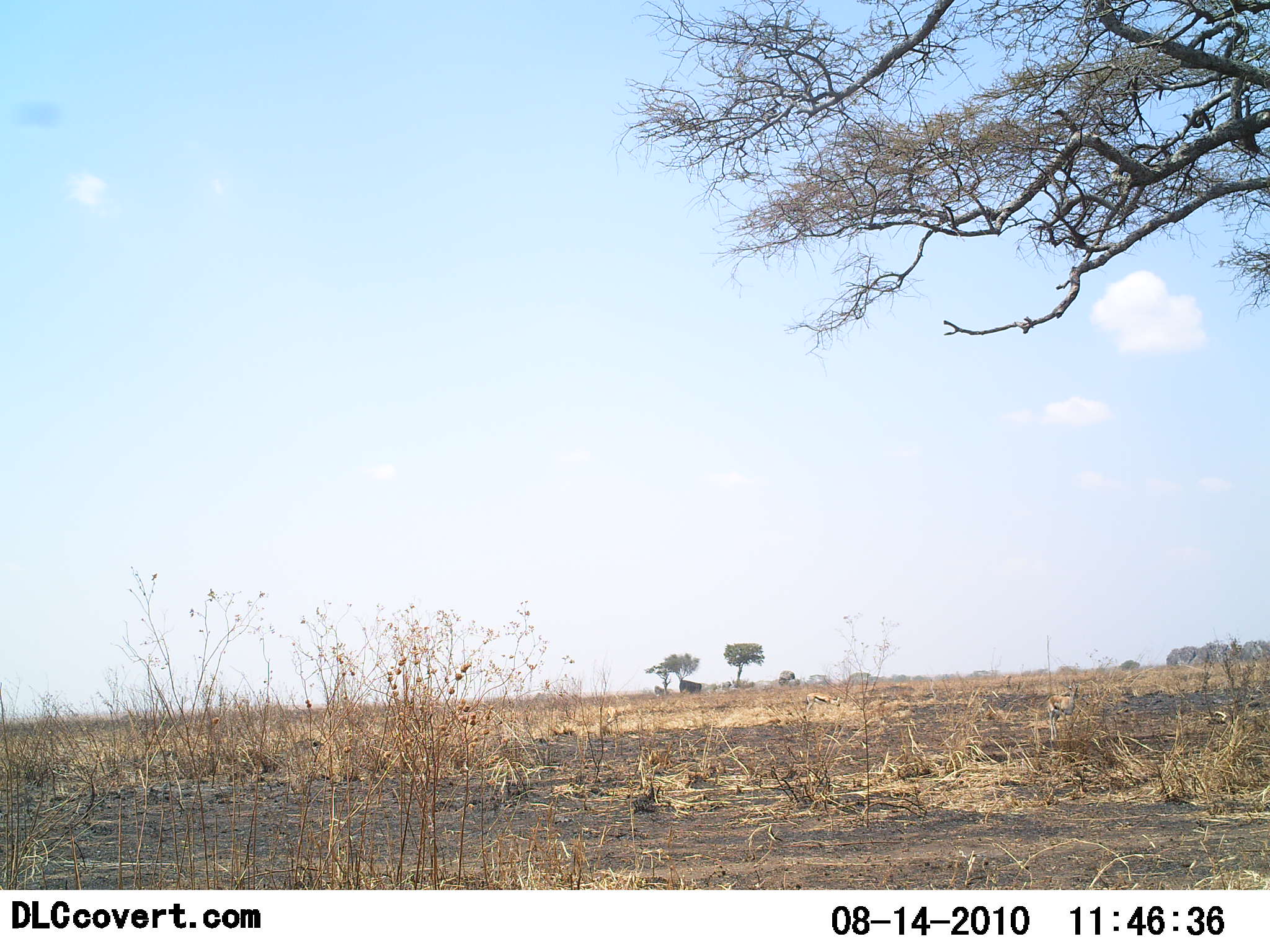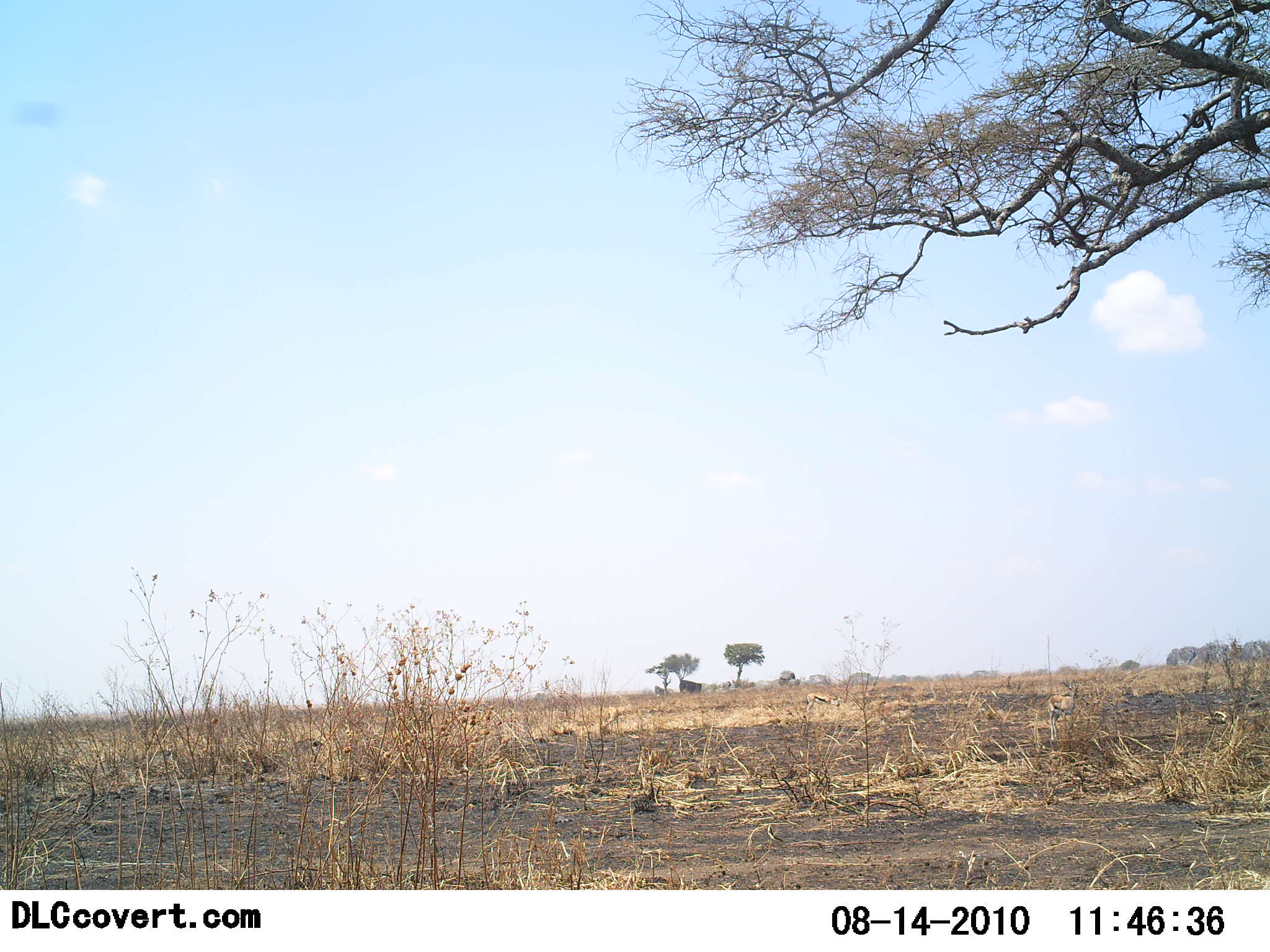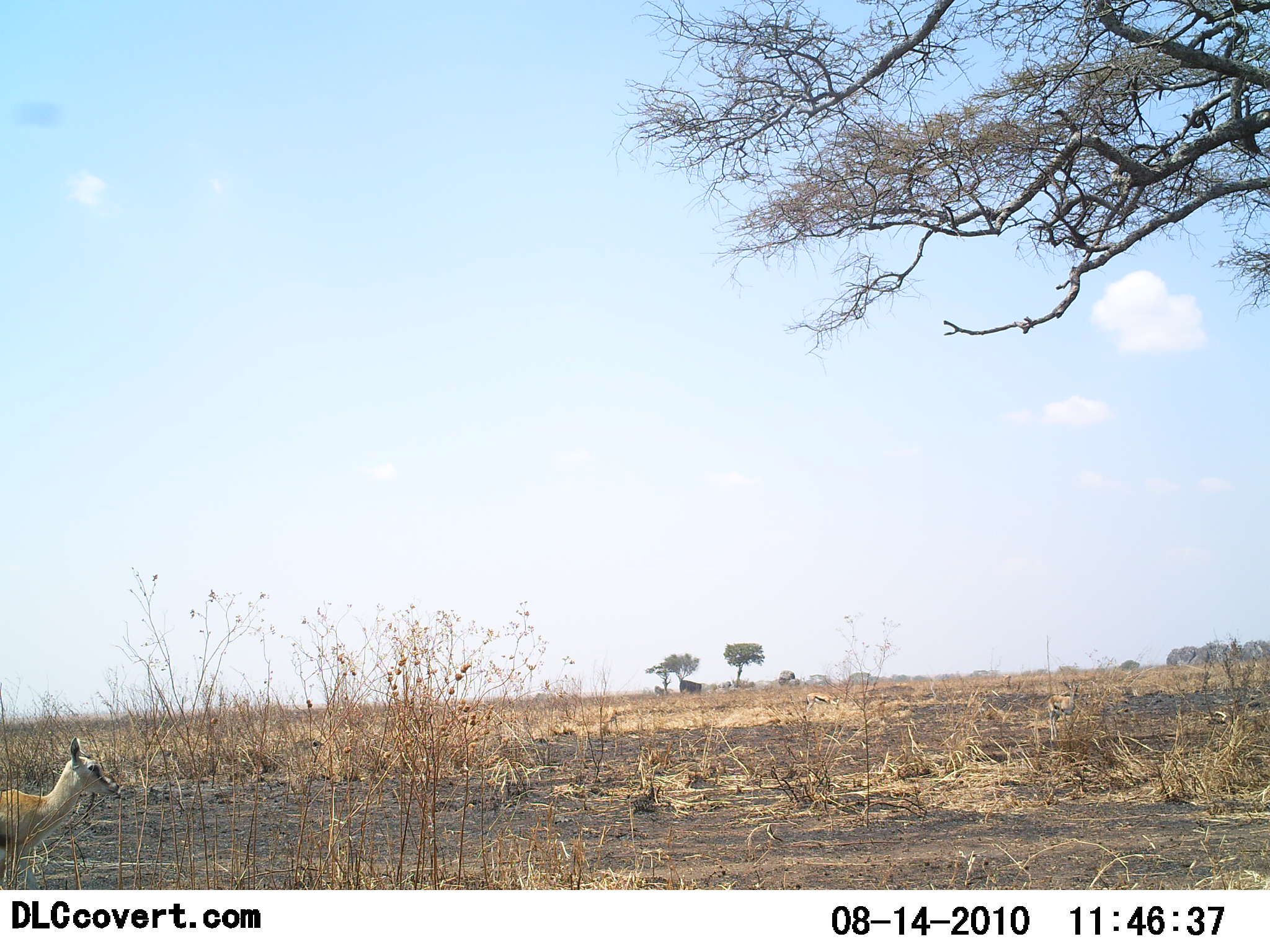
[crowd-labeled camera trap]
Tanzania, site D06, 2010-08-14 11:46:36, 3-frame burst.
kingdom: Animalia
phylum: Chordata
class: Mammalia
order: Artiodactyla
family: Bovidae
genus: Eudorcas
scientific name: Eudorcas thomsonii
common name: thomson's gazelle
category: gazellethomsons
Gazellethomsons (thomson's gazelle) (Eudorcas thomsonii), count 1. Behavior (volunteer vote fractions): standing 11%, resting 0%, moving 89%, interacting 0%. Young present (vote fraction): 44%. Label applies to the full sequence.